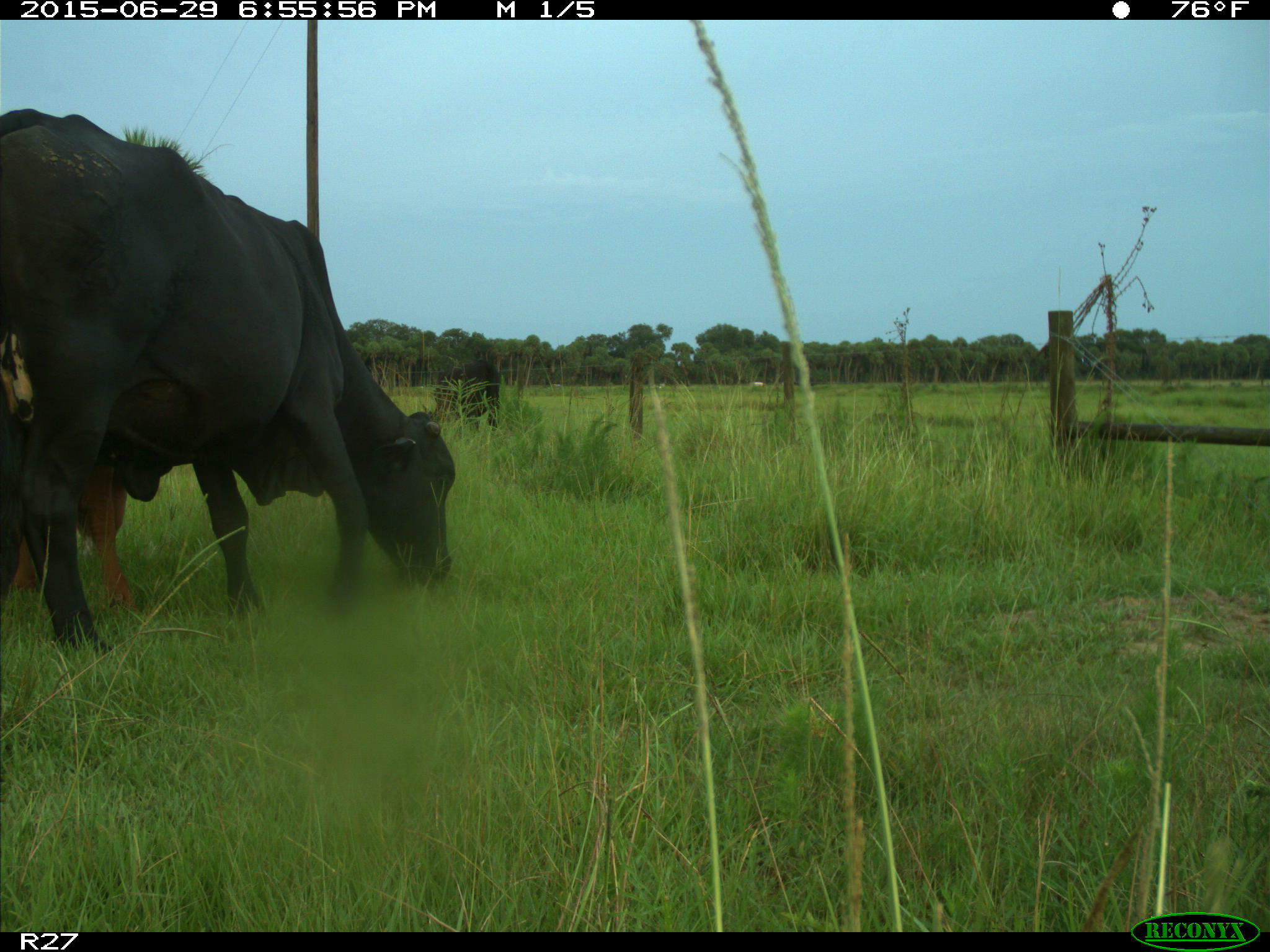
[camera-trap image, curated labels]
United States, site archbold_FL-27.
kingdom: Animalia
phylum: Chordata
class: Mammalia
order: Artiodactyla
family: Bovidae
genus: Bos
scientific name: Bos taurus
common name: domestic cow